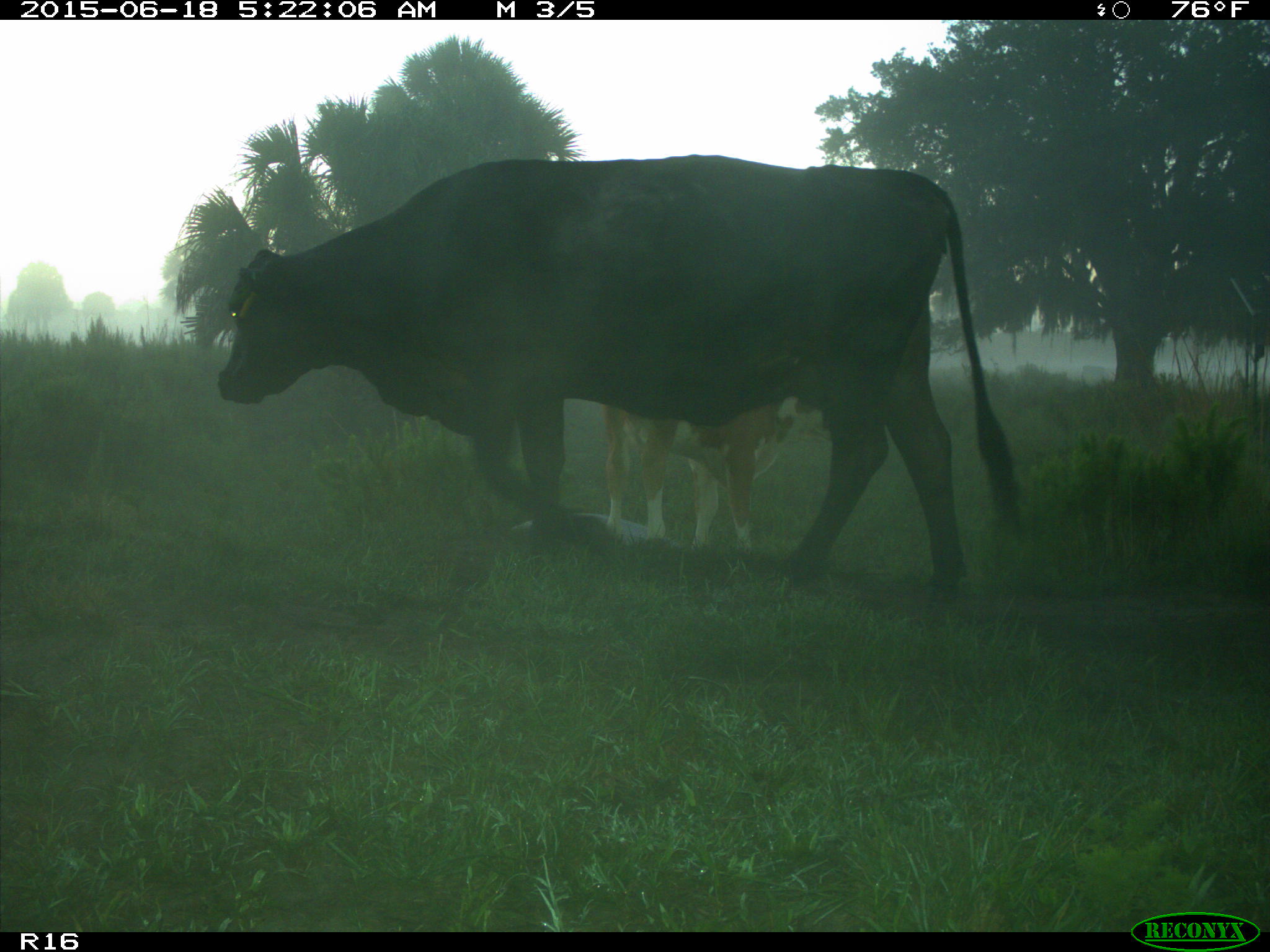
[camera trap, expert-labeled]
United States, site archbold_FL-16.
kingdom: Animalia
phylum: Chordata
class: Mammalia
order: Artiodactyla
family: Bovidae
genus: Bos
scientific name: Bos taurus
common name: domestic cow